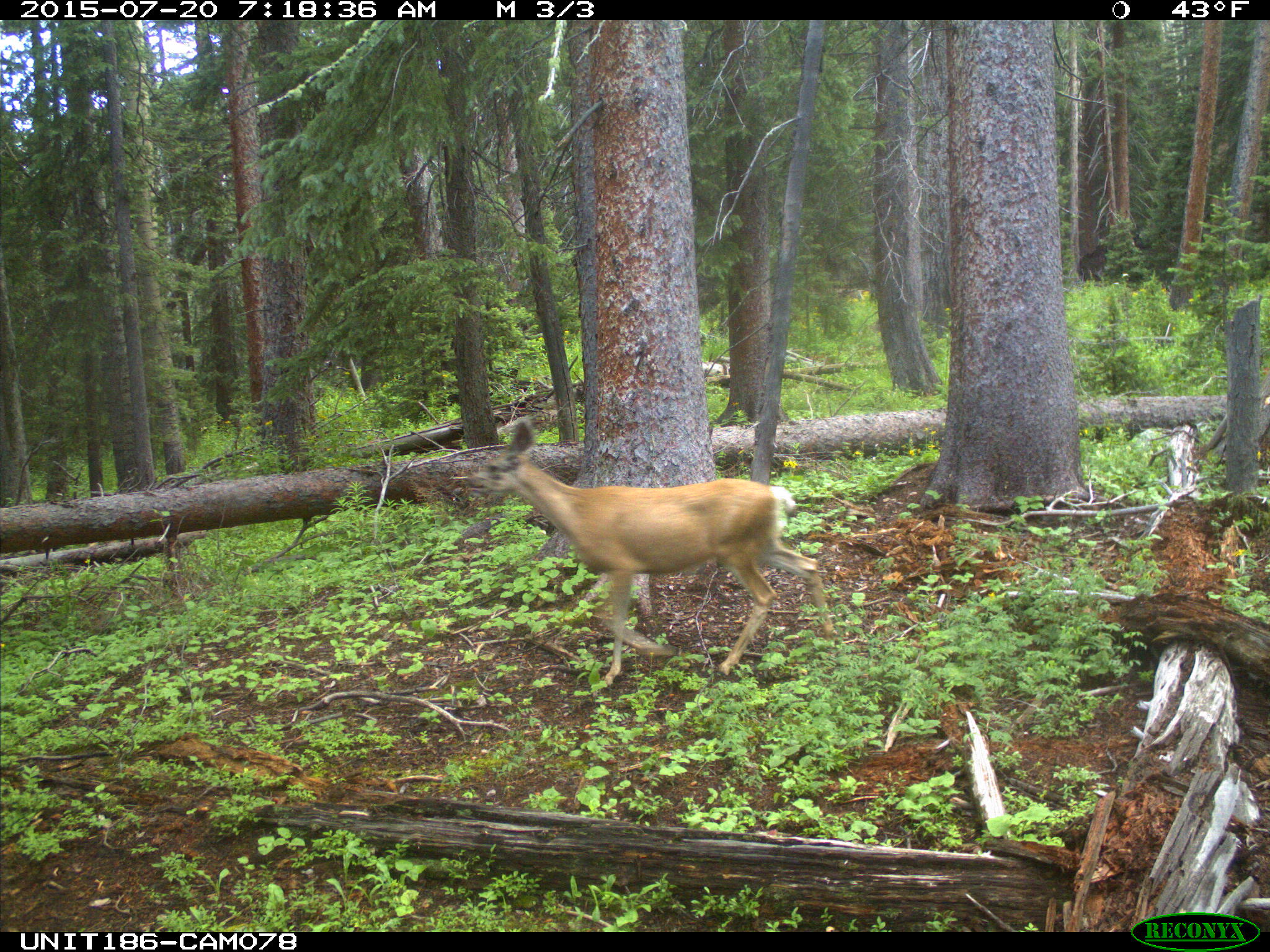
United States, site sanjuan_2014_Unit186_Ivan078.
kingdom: Animalia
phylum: Chordata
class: Mammalia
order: Artiodactyla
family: Cervidae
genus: Odocoileus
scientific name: Odocoileus hemionus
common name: mule deer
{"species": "Odocoileus hemionus (mule deer)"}